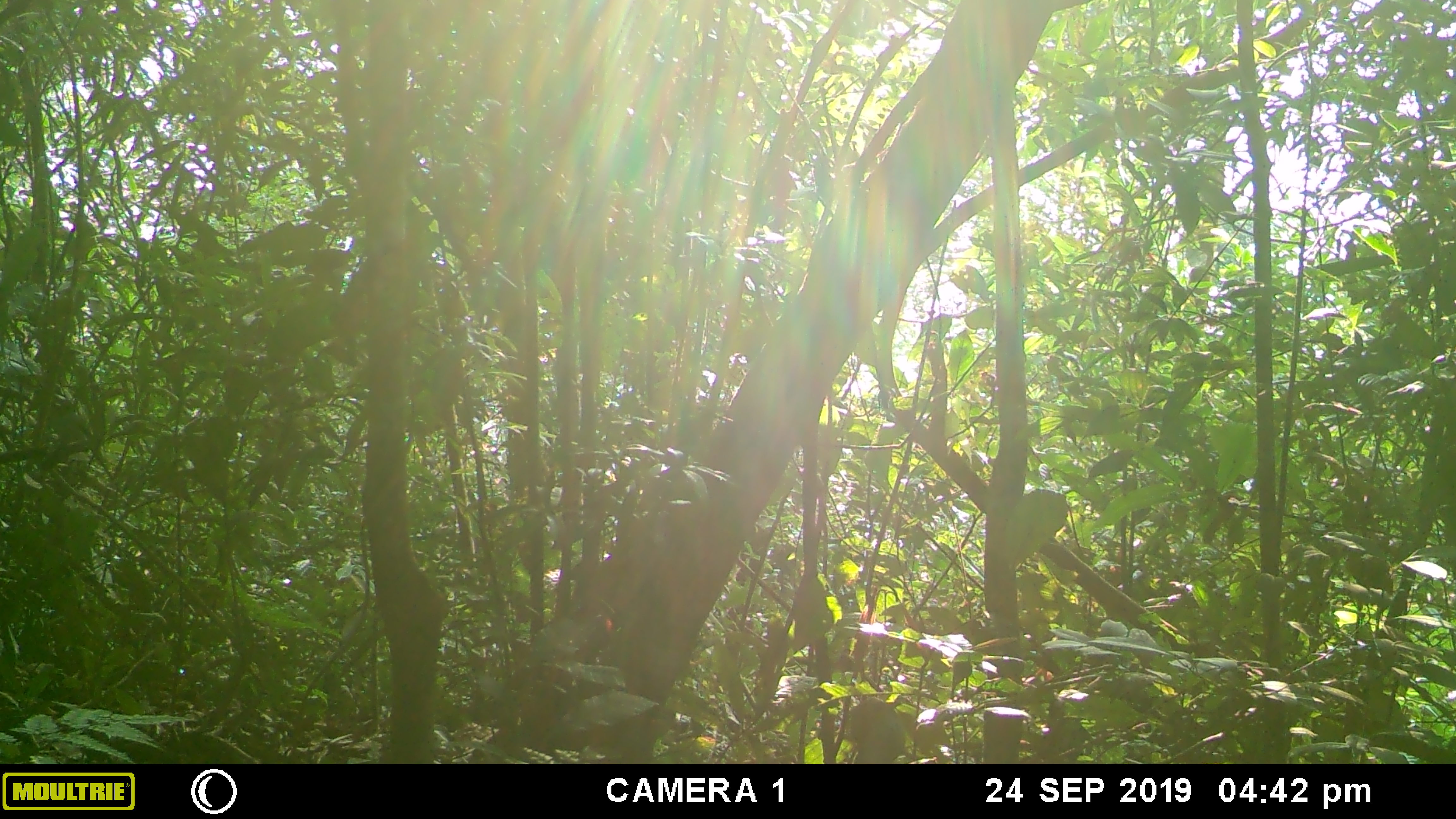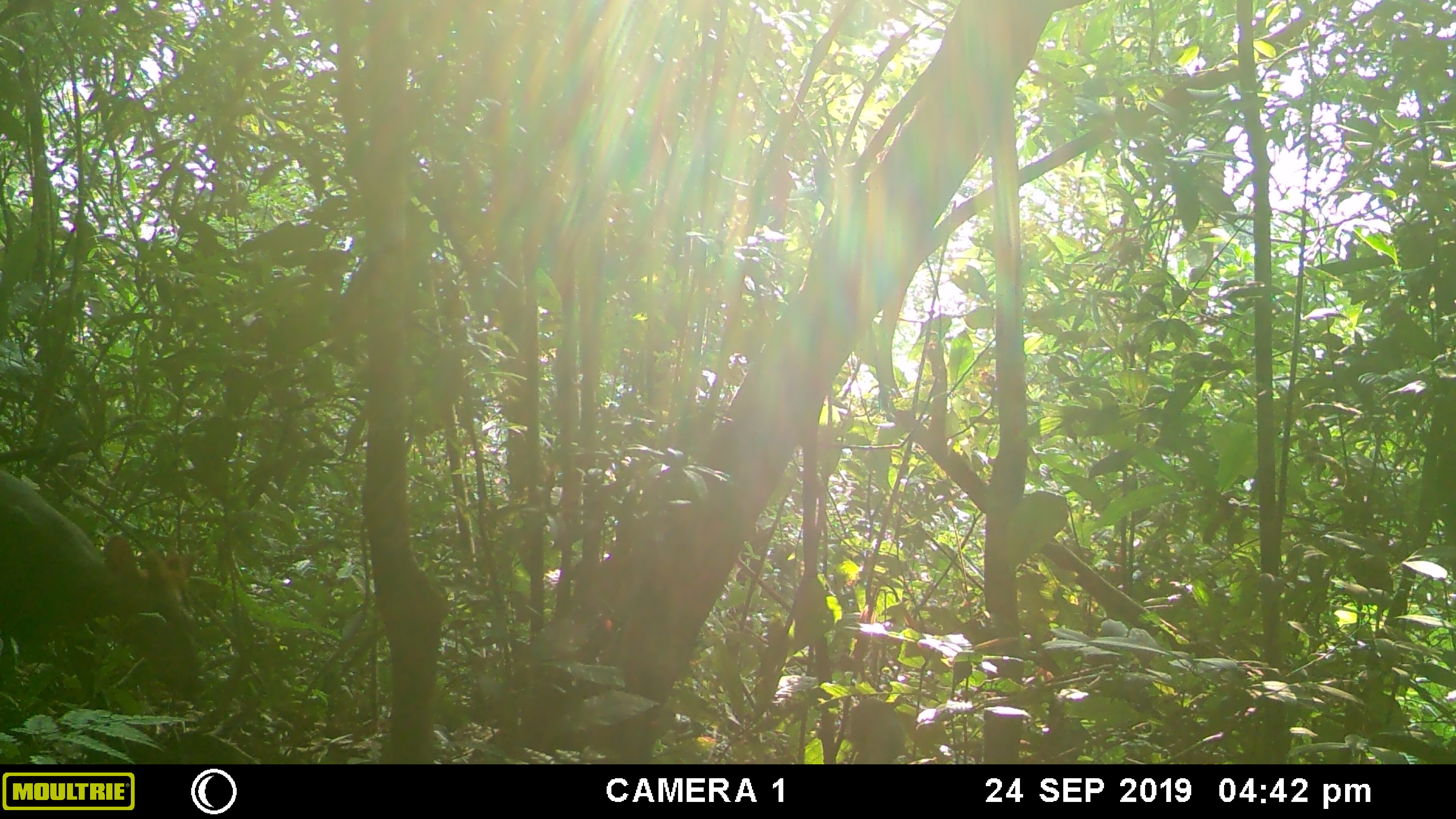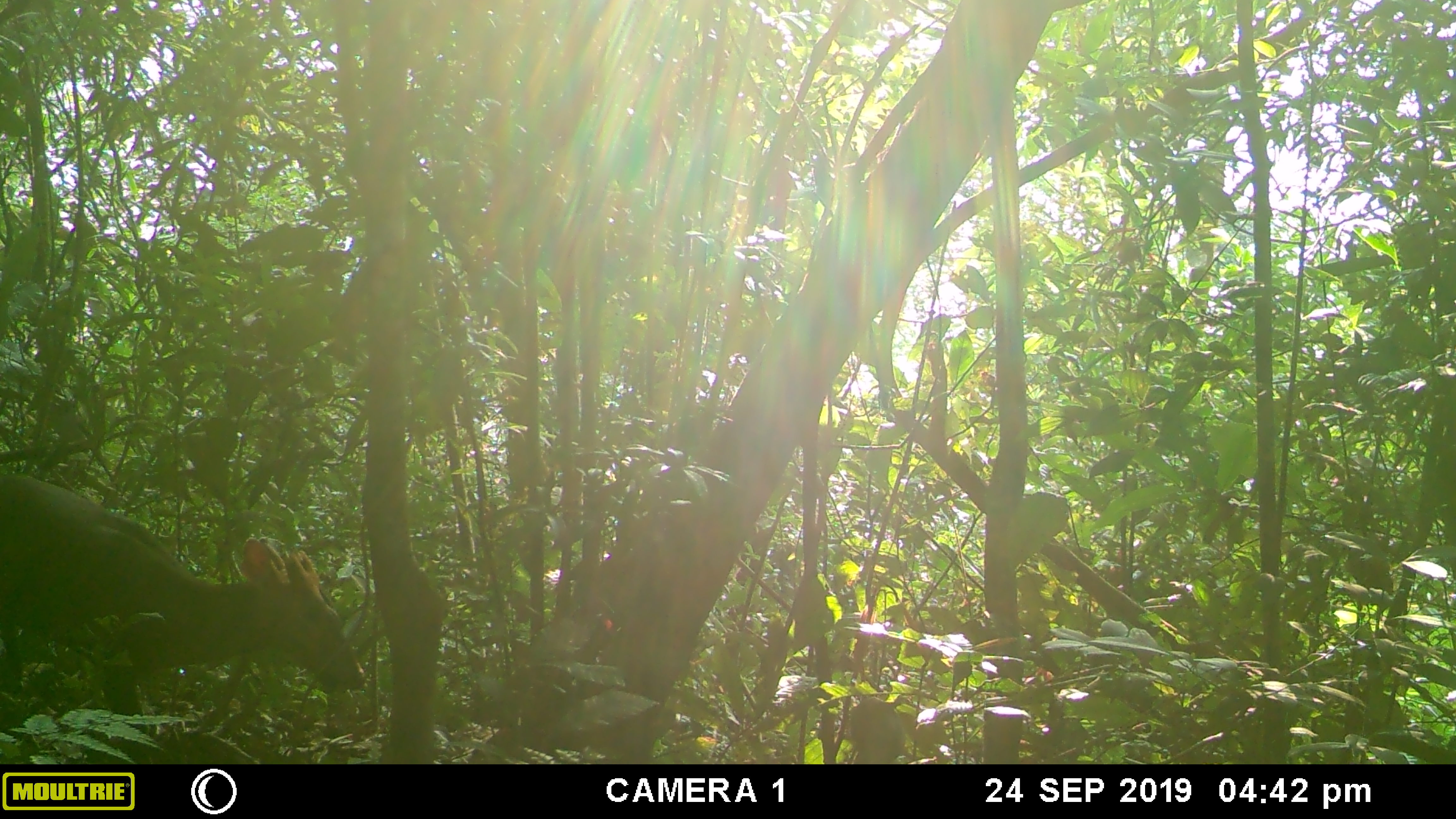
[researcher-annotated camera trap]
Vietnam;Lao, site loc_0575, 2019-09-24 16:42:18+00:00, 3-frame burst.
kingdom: Animalia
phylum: Chordata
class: Mammalia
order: Artiodactyla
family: Cervidae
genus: Muntiacus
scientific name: Muntiacus rooseveltorum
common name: roosevelt's muntjac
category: roosevelts muntjac group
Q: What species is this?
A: Roosevelts muntjac group (roosevelt's muntjac) (Muntiacus rooseveltorum).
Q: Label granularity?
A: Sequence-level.